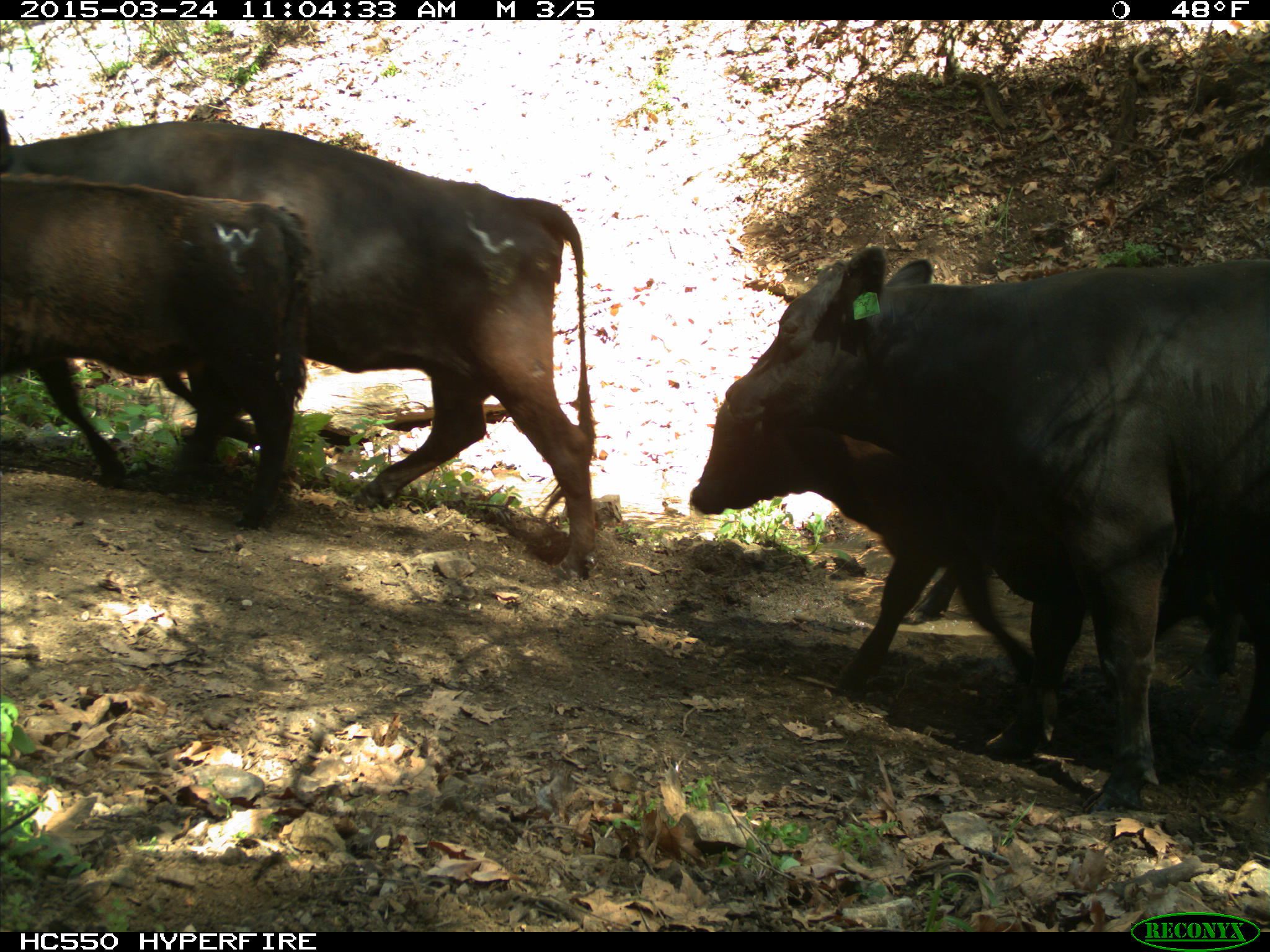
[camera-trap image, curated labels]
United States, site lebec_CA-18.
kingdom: Animalia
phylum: Chordata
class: Mammalia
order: Artiodactyla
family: Bovidae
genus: Bos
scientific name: Bos taurus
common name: domestic cow